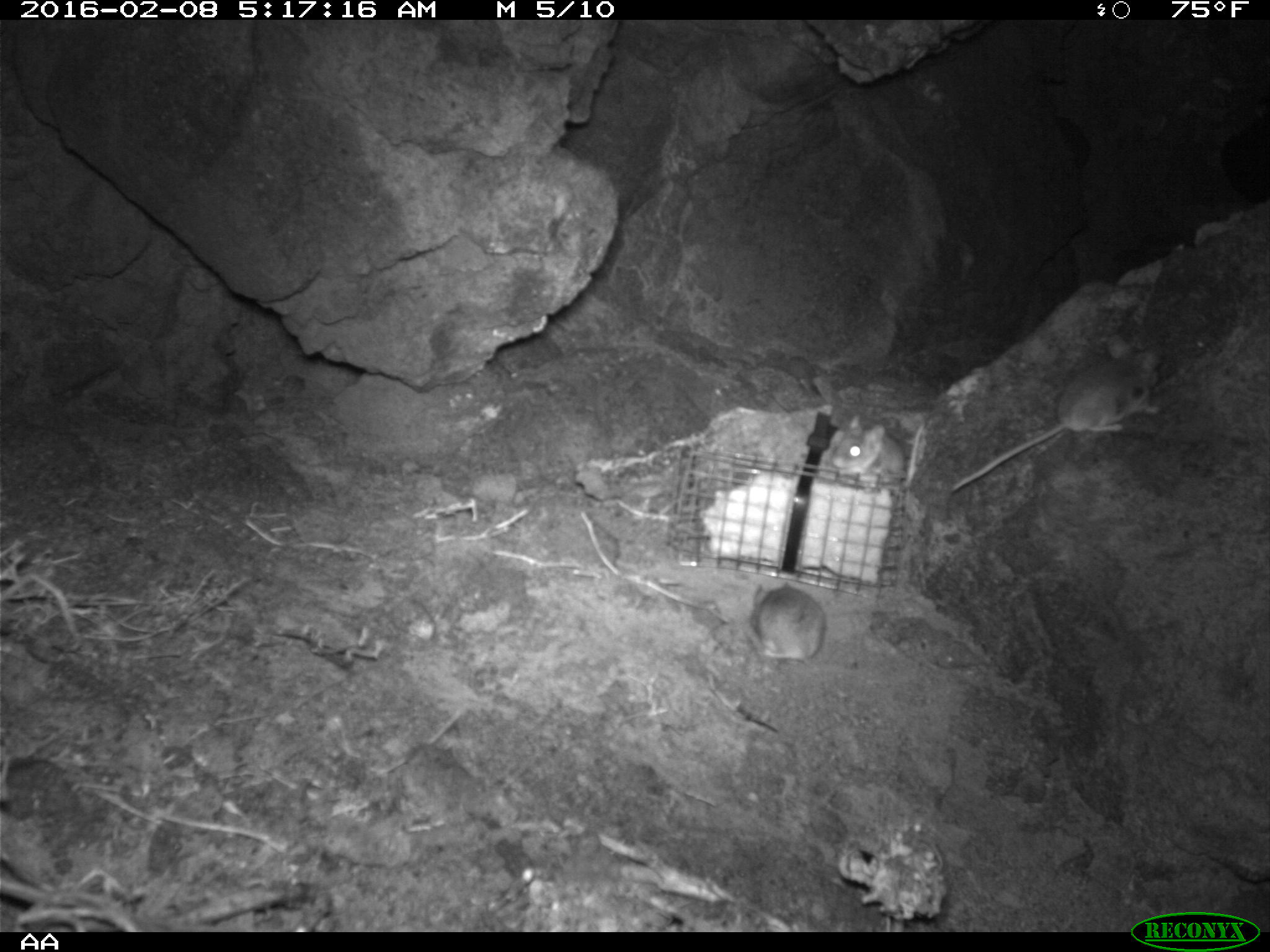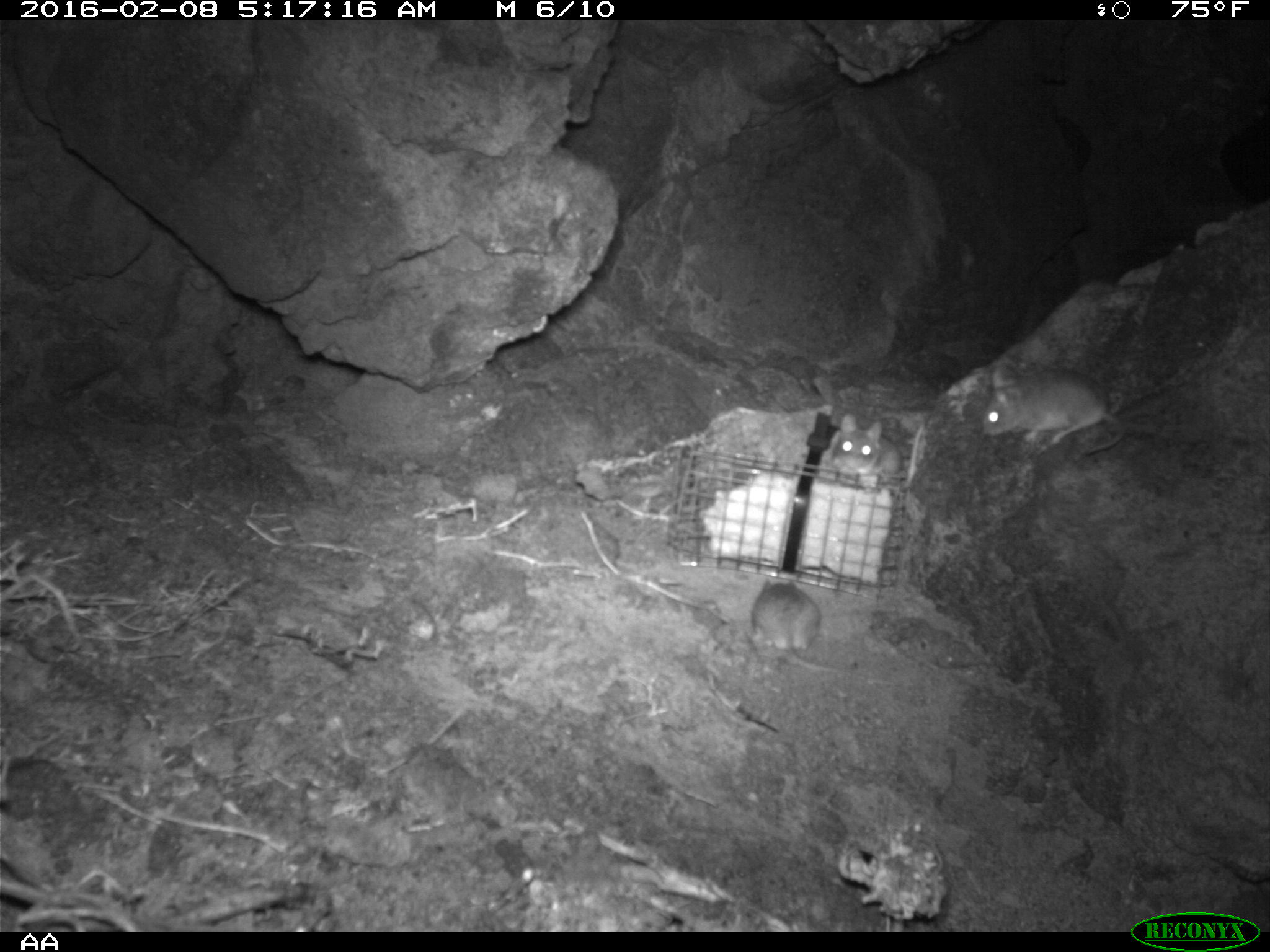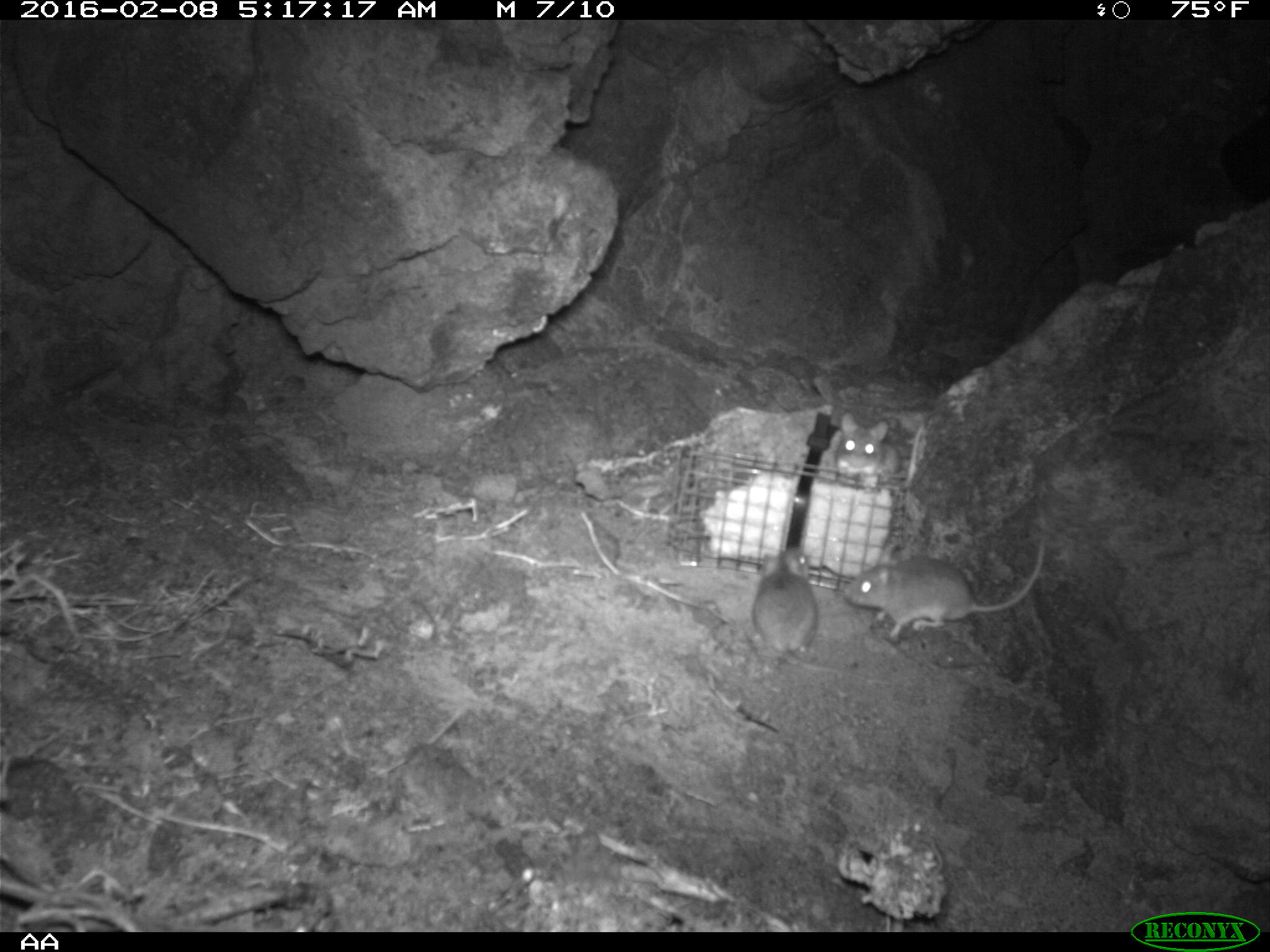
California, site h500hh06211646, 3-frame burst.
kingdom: Animalia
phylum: Chordata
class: Mammalia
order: Rodentia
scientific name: Rodentia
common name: rodent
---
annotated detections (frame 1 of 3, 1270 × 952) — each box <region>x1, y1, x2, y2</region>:
rodent: <region>949, 334, 1161, 491</region>; <region>742, 581, 825, 671</region>; <region>829, 415, 922, 489</region>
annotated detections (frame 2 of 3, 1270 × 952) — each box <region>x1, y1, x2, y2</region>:
rodent: <region>979, 363, 1123, 456</region>; <region>747, 575, 869, 679</region>; <region>829, 410, 924, 490</region>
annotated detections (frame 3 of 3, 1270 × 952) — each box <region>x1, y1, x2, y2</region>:
rodent: <region>846, 536, 1047, 644</region>; <region>749, 537, 853, 684</region>; <region>838, 413, 899, 487</region>